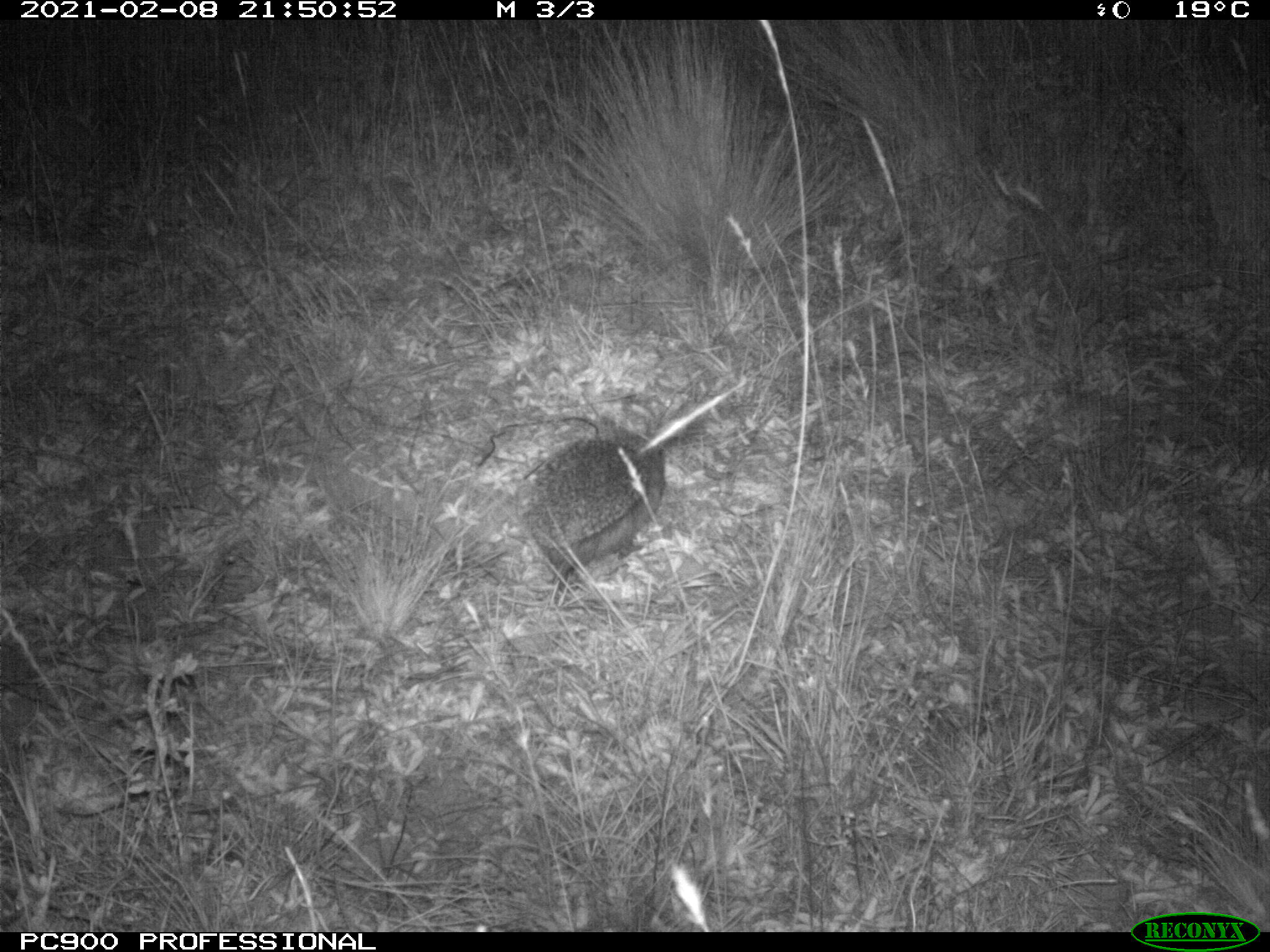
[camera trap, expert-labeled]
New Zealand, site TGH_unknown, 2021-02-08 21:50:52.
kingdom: Animalia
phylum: Chordata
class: Mammalia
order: Eulipotyphla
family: Erinaceidae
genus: Erinaceus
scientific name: Erinaceus europaeus europaeus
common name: european hedgehog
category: hedgehog